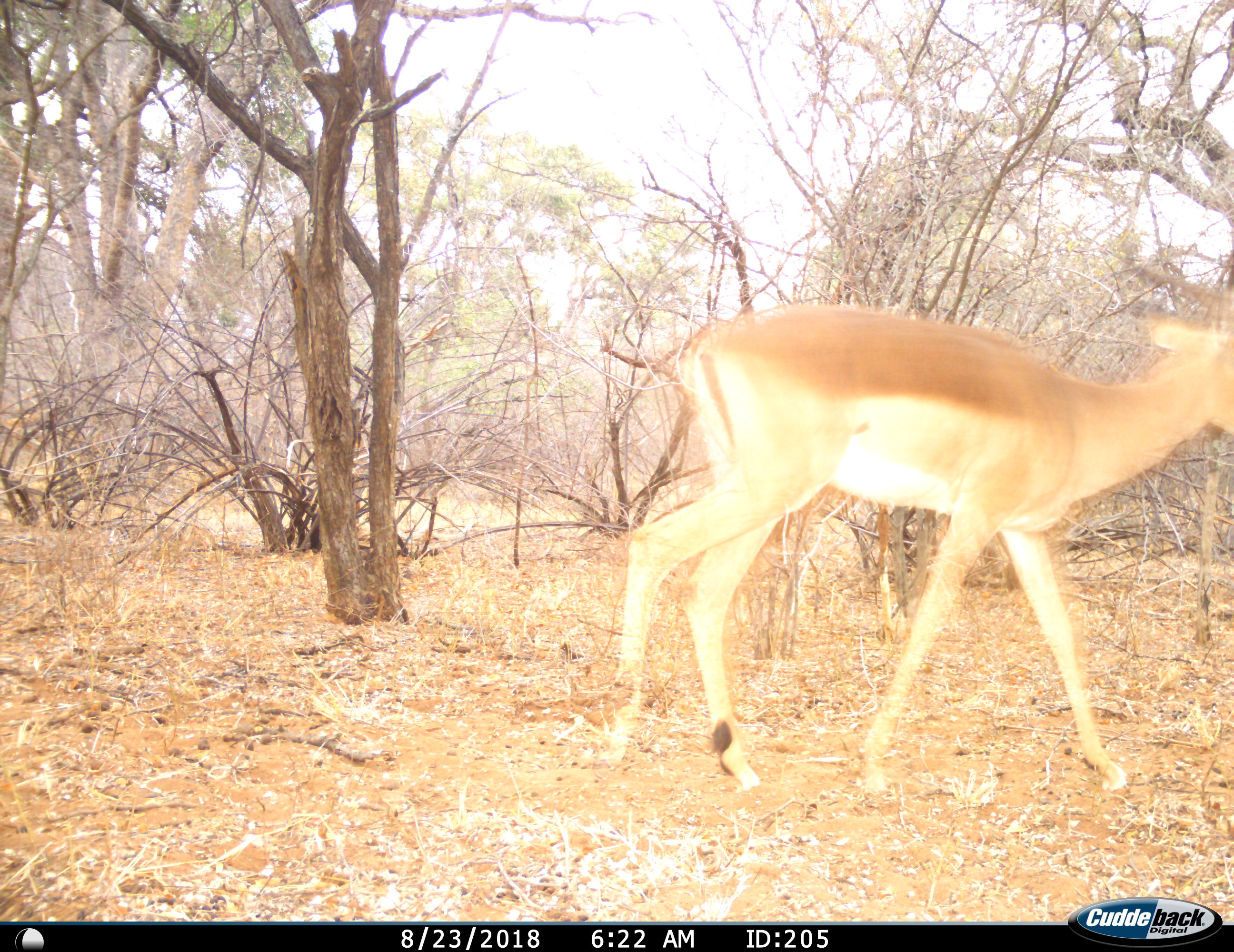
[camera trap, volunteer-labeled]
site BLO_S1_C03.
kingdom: Animalia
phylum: Chordata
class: Mammalia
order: Artiodactyla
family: Bovidae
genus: Aepyceros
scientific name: Aepyceros melampus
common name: impala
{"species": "impala (Aepyceros melampus)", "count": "1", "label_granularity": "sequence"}